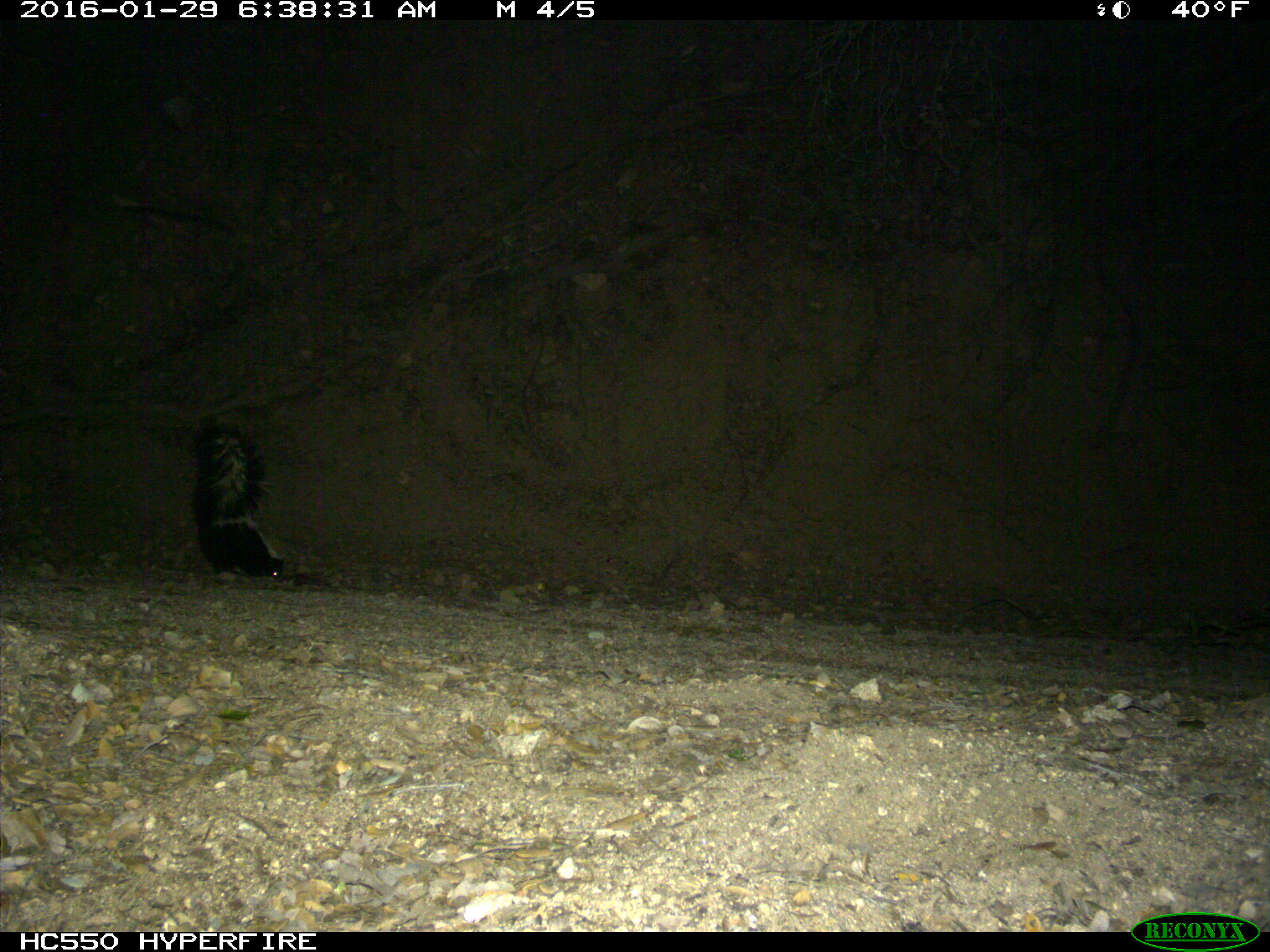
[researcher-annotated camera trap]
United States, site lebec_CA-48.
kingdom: Animalia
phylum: Chordata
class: Mammalia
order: Carnivora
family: Mephitidae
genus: Mephitis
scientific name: Mephitis mephitis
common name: striped skunk